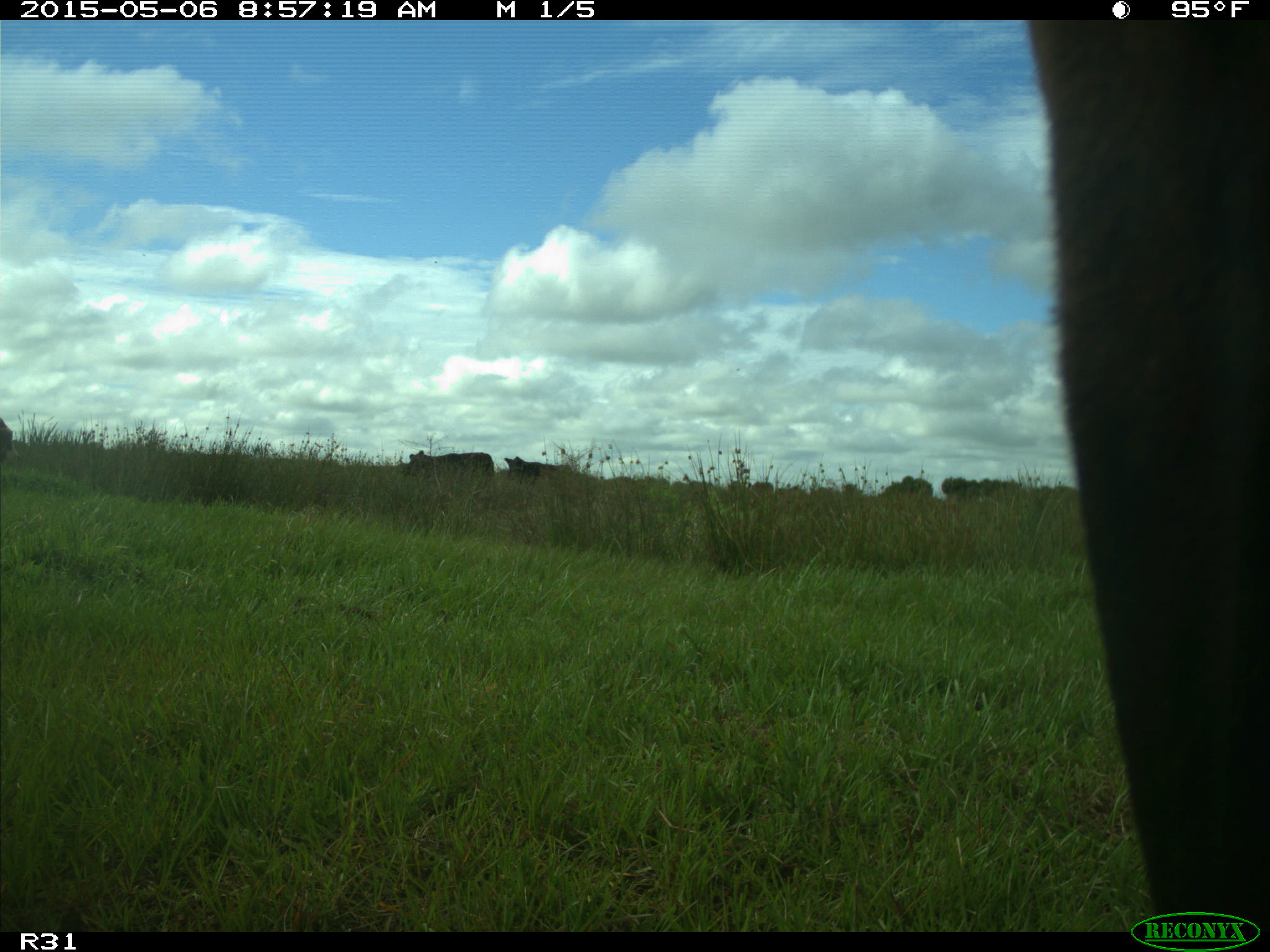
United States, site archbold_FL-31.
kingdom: Animalia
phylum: Chordata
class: Mammalia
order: Artiodactyla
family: Bovidae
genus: Bos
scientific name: Bos taurus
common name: domestic cow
Bos taurus (domestic cow).